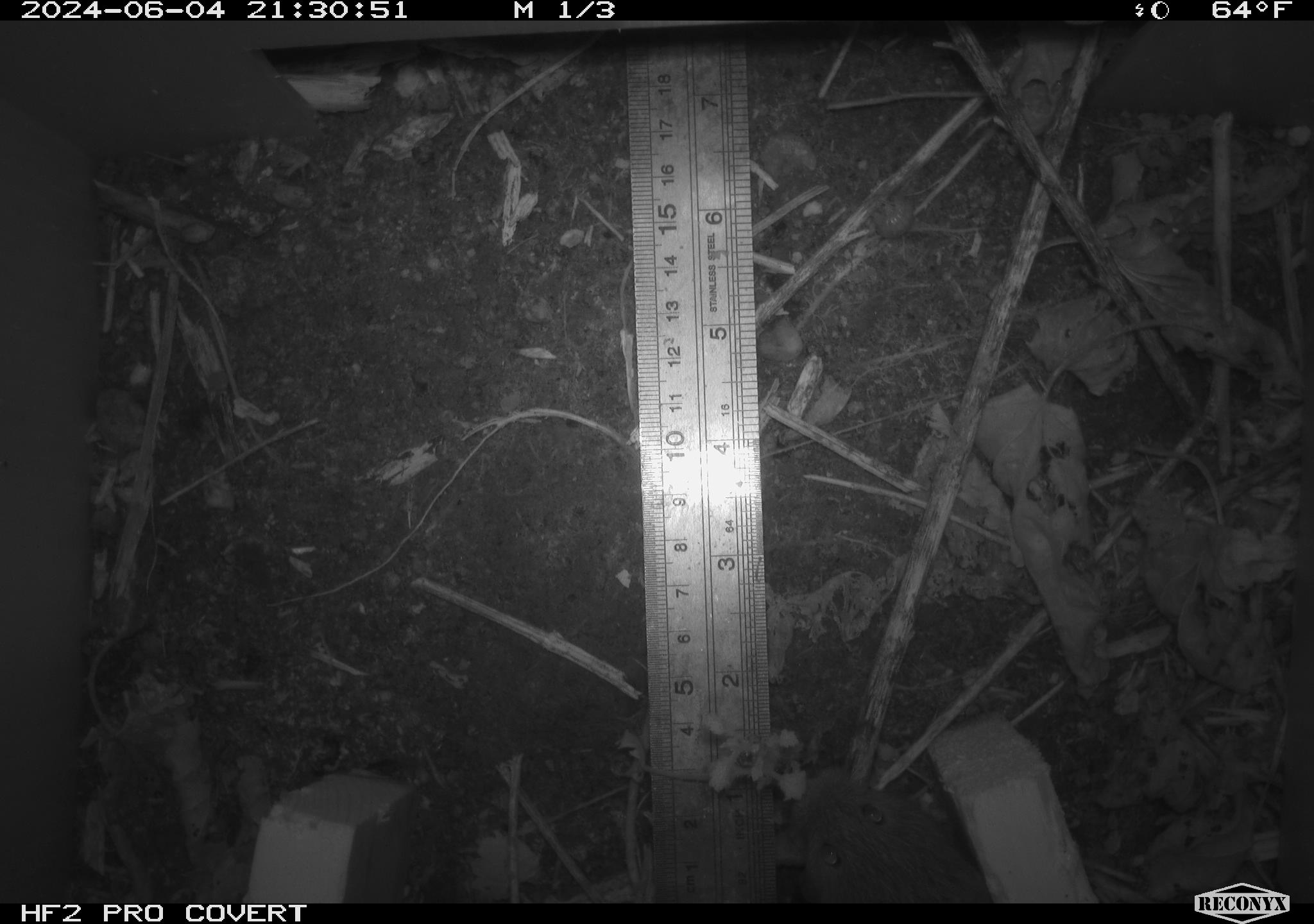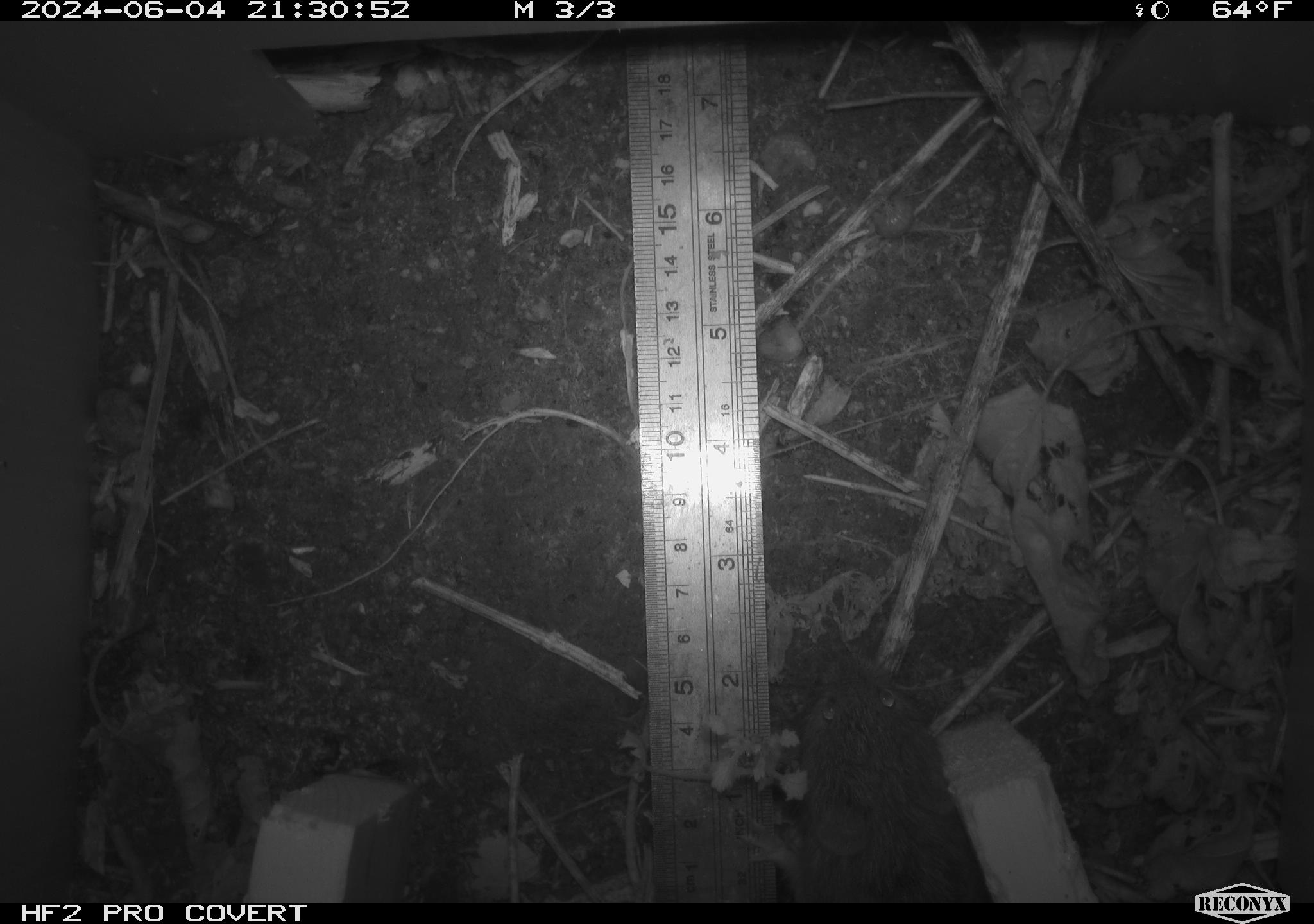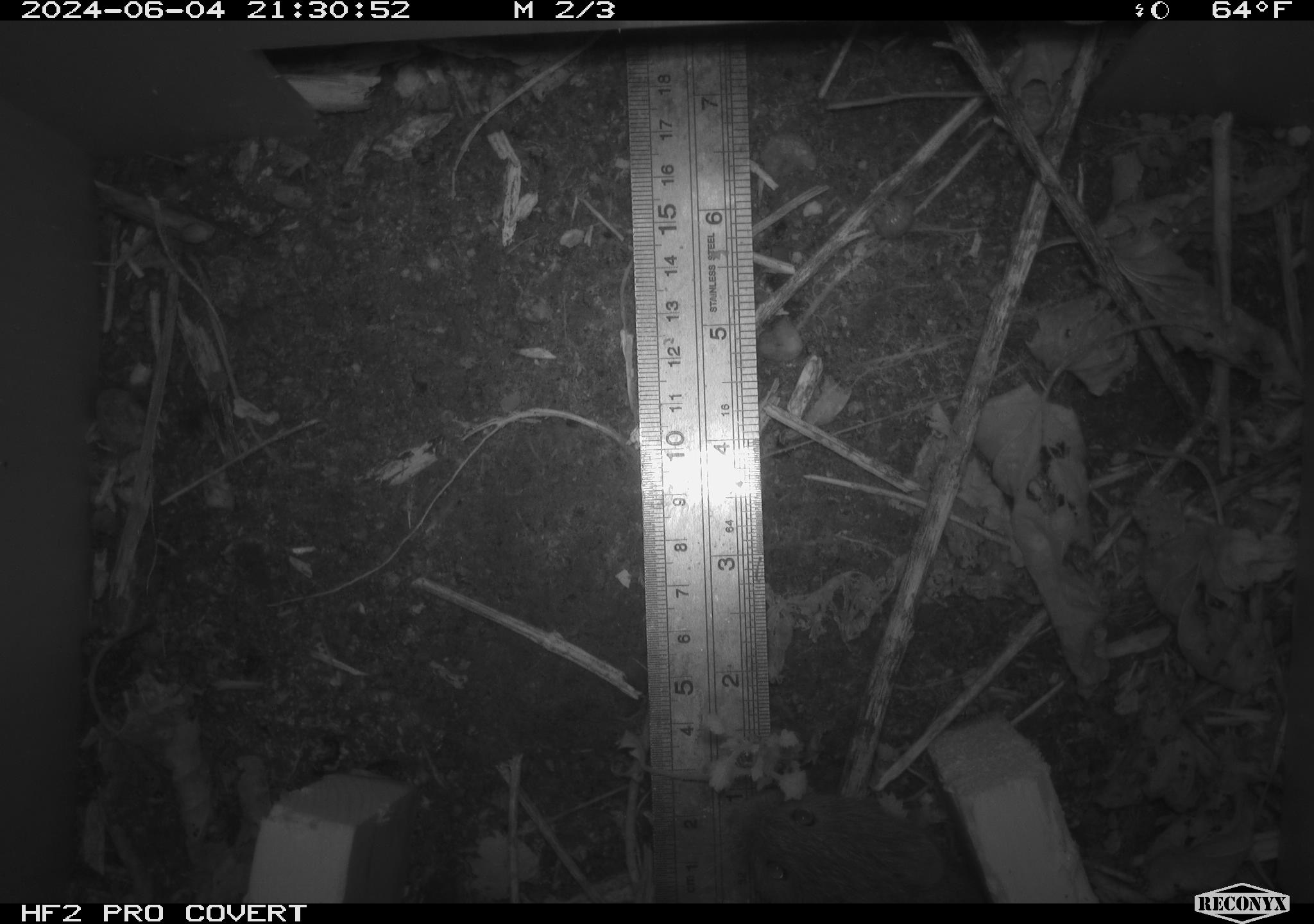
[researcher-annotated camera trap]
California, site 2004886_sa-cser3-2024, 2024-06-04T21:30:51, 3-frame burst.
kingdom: Animalia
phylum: Chordata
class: Mammalia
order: Rodentia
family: Cricetidae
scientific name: Cricetidae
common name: hamsters, voles, lemmings, and allies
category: cricetidae family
Cricetidae family (hamsters, voles, lemmings, and allies) (Cricetidae).